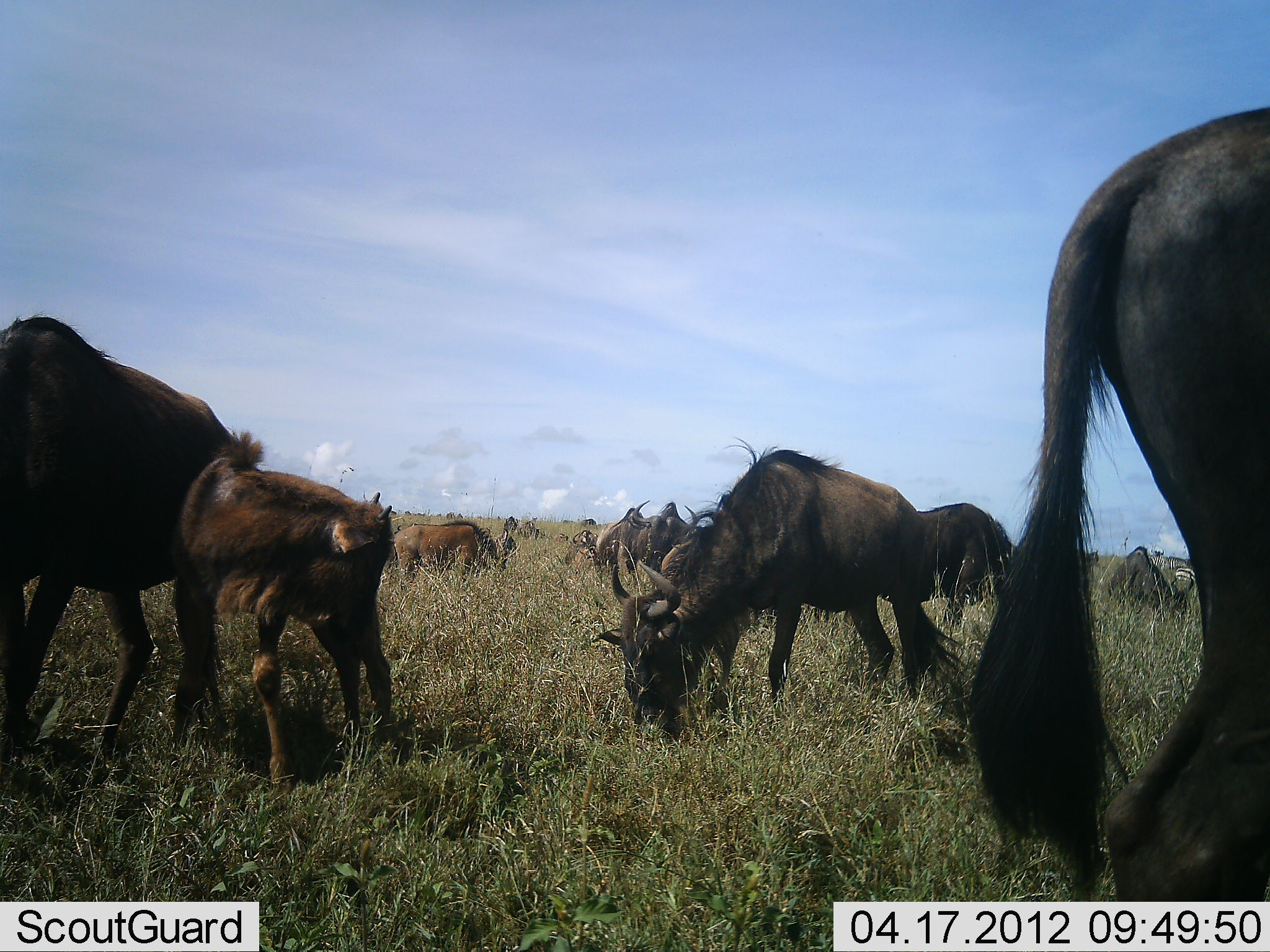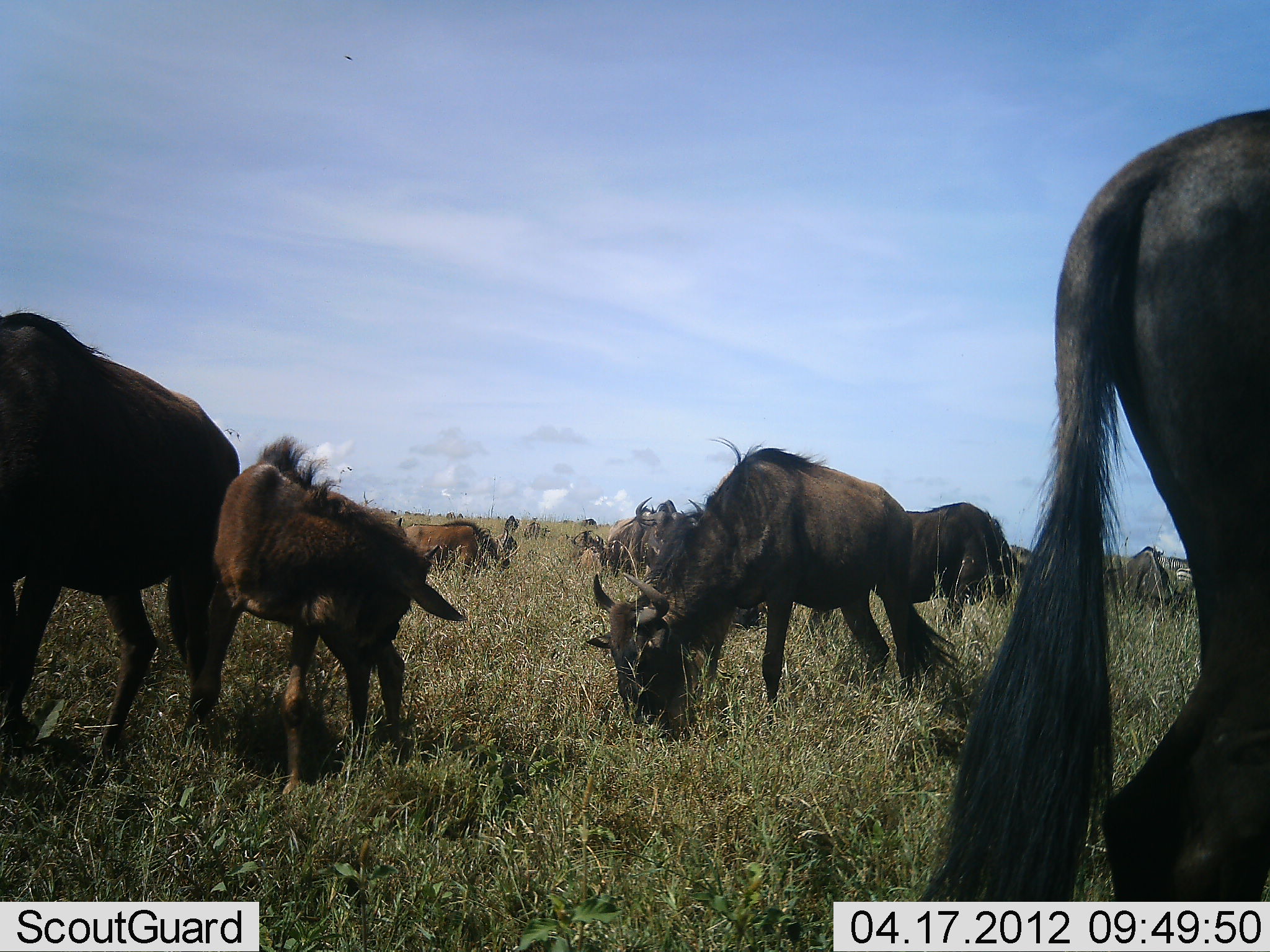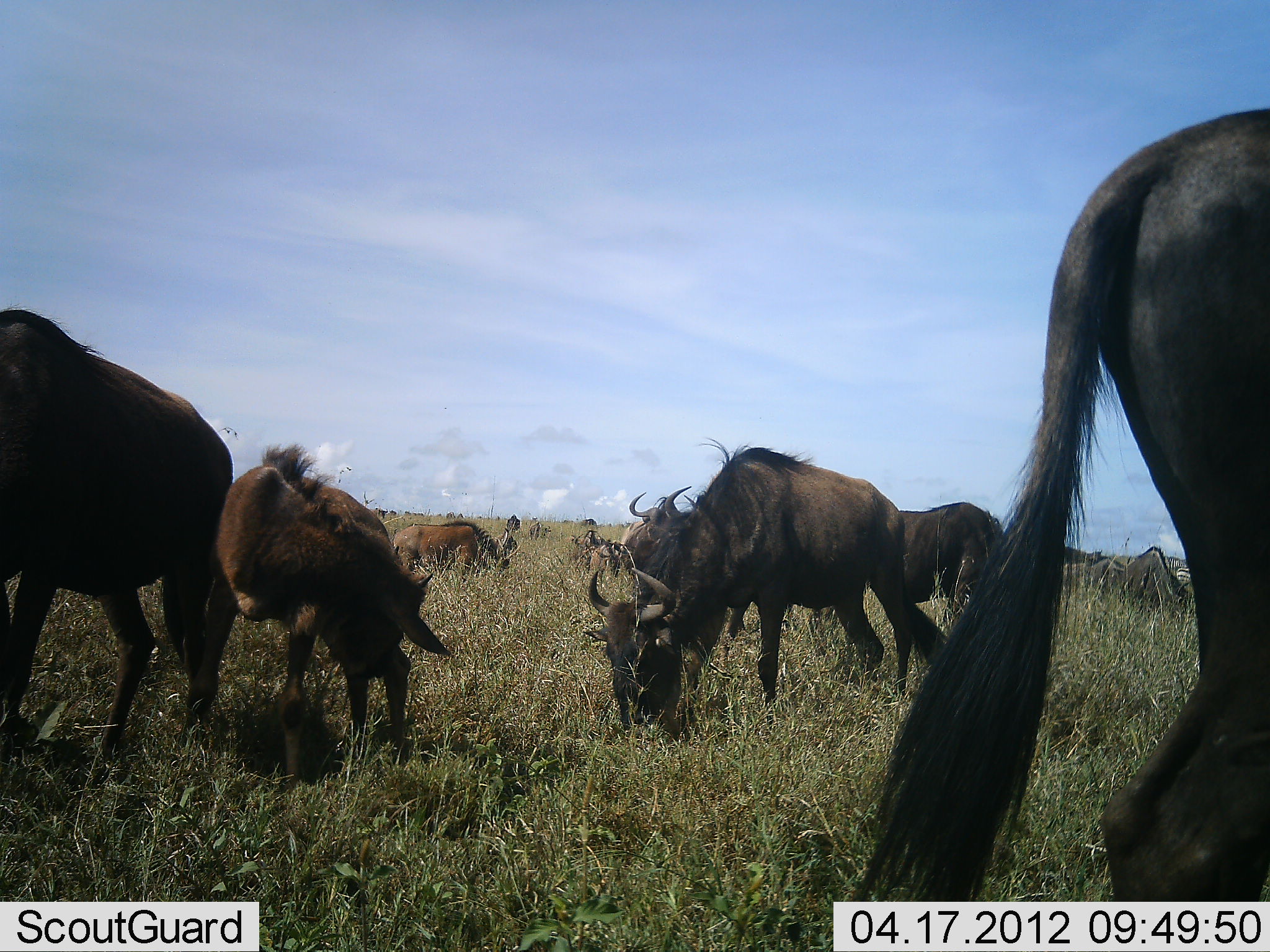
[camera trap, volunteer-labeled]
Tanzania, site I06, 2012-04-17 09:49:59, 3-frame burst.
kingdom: Animalia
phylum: Chordata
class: Mammalia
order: Artiodactyla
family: Bovidae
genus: Connochaetes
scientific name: Connochaetes taurinus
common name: blue wildebeest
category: wildebeest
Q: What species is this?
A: Wildebeest (blue wildebeest) (Connochaetes taurinus).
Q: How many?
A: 11-50.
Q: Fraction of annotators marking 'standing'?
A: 50%.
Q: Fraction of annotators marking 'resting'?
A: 4%.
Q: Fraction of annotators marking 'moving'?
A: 18%.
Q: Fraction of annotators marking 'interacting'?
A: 4%.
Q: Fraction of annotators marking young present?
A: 82%.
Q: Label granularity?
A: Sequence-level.